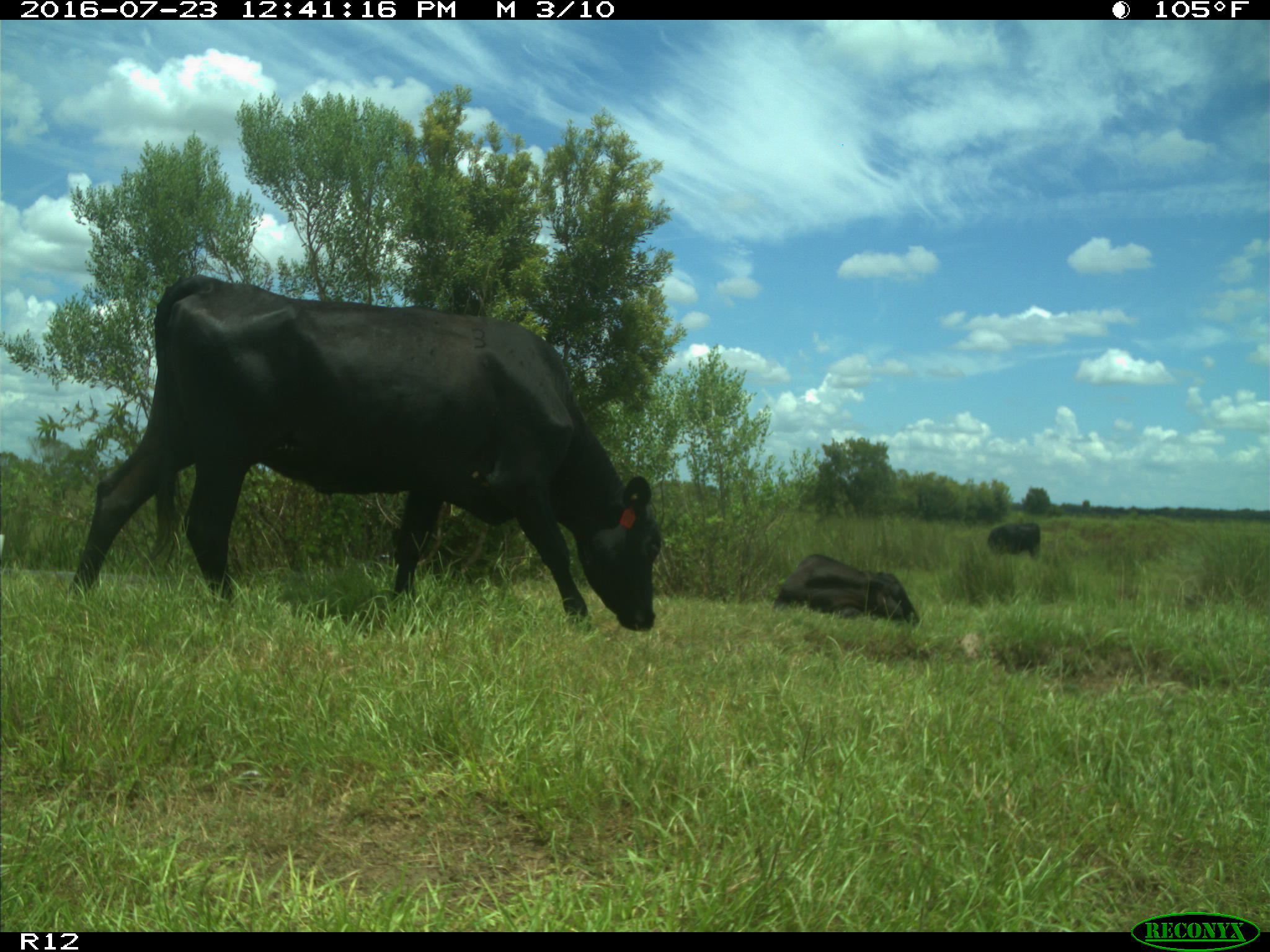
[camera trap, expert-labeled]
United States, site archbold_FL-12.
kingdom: Animalia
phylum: Chordata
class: Mammalia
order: Artiodactyla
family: Bovidae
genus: Bos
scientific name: Bos taurus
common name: domestic cow